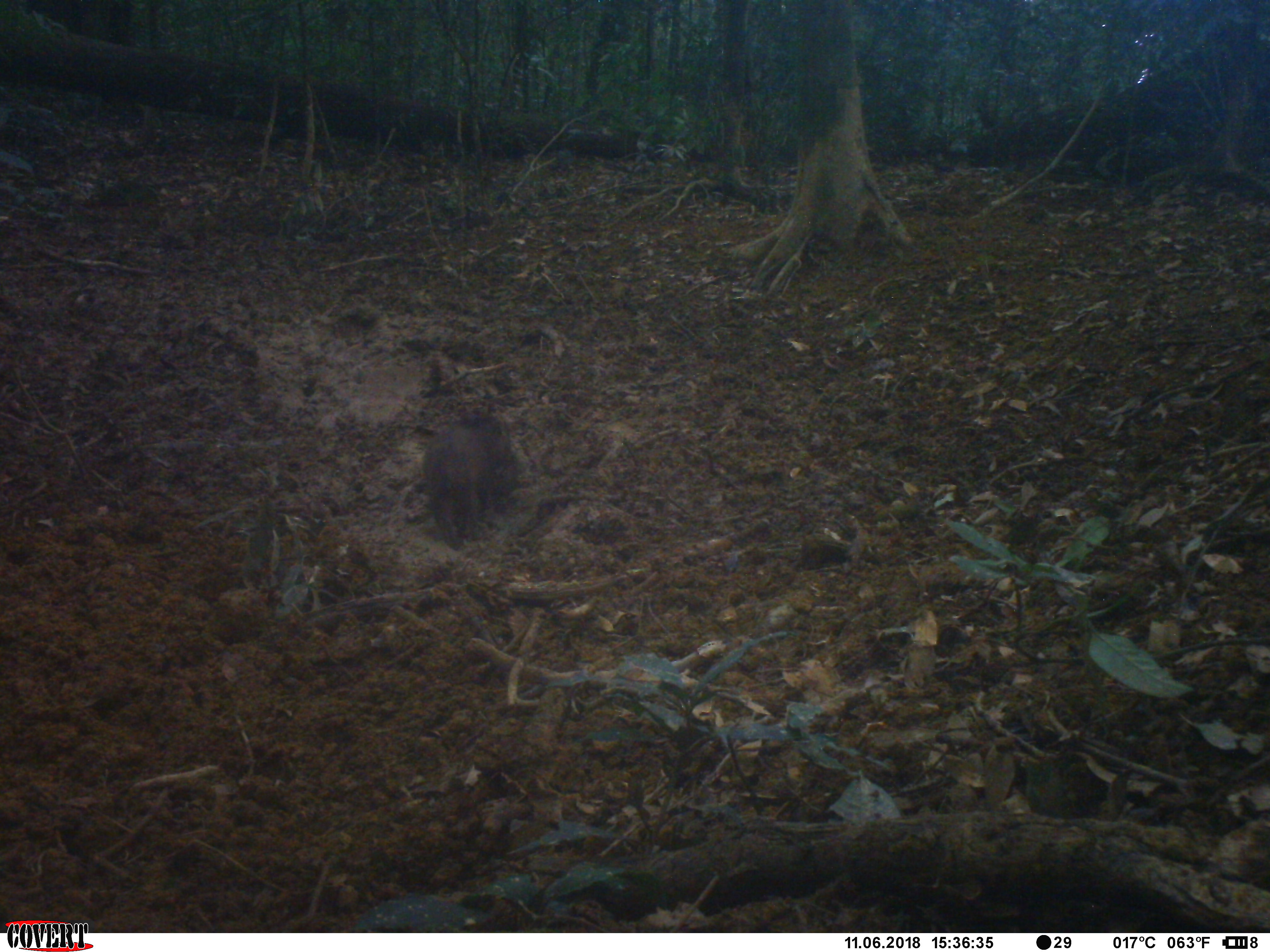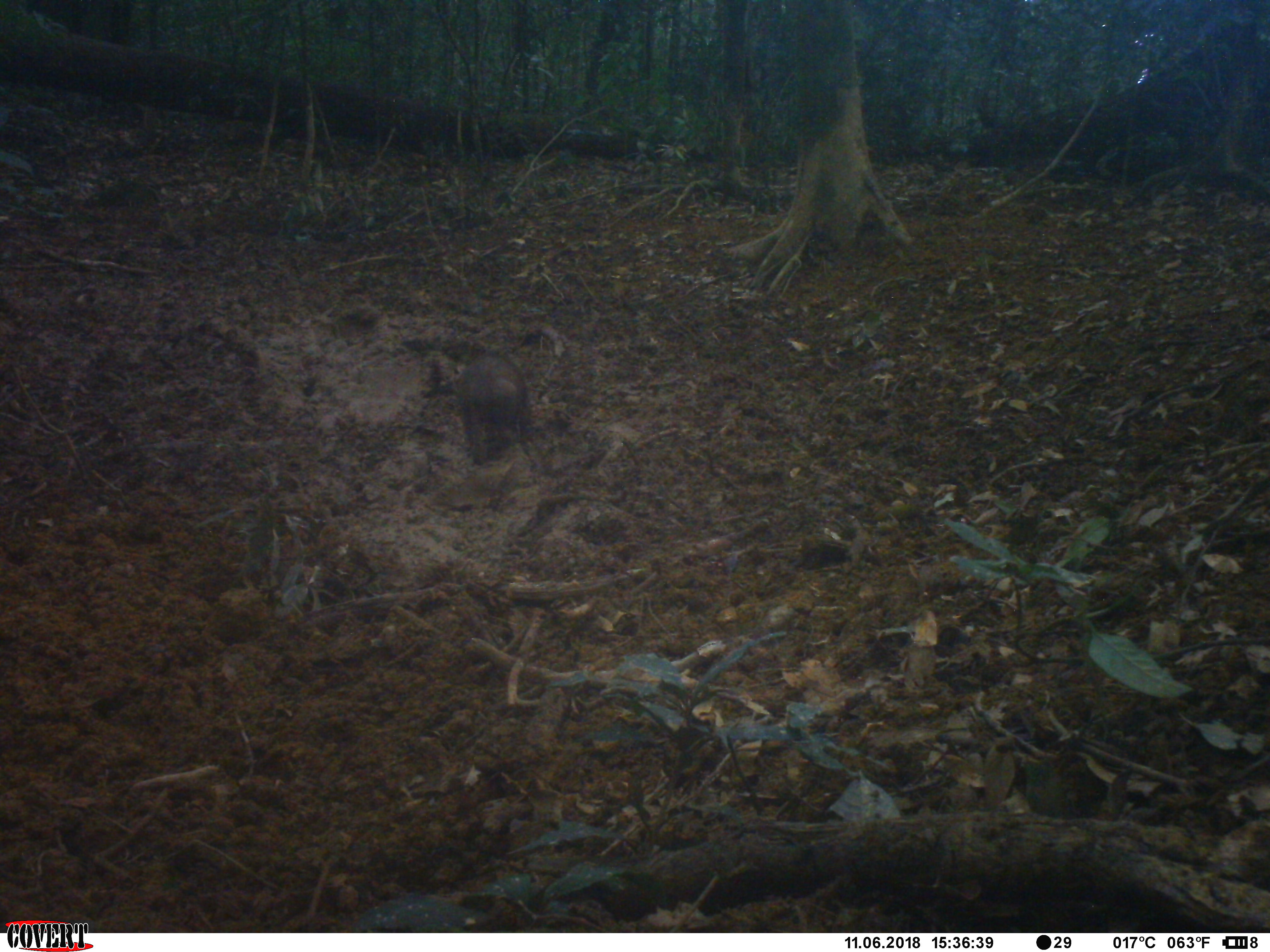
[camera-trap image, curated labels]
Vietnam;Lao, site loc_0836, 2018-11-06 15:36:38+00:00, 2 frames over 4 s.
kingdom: Animalia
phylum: Chordata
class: Mammalia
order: Artiodactyla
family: Suidae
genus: Sus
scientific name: Sus scrofa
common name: eurasian wild pig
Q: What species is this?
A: Eurasian wild pig (Sus scrofa).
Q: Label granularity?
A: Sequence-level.